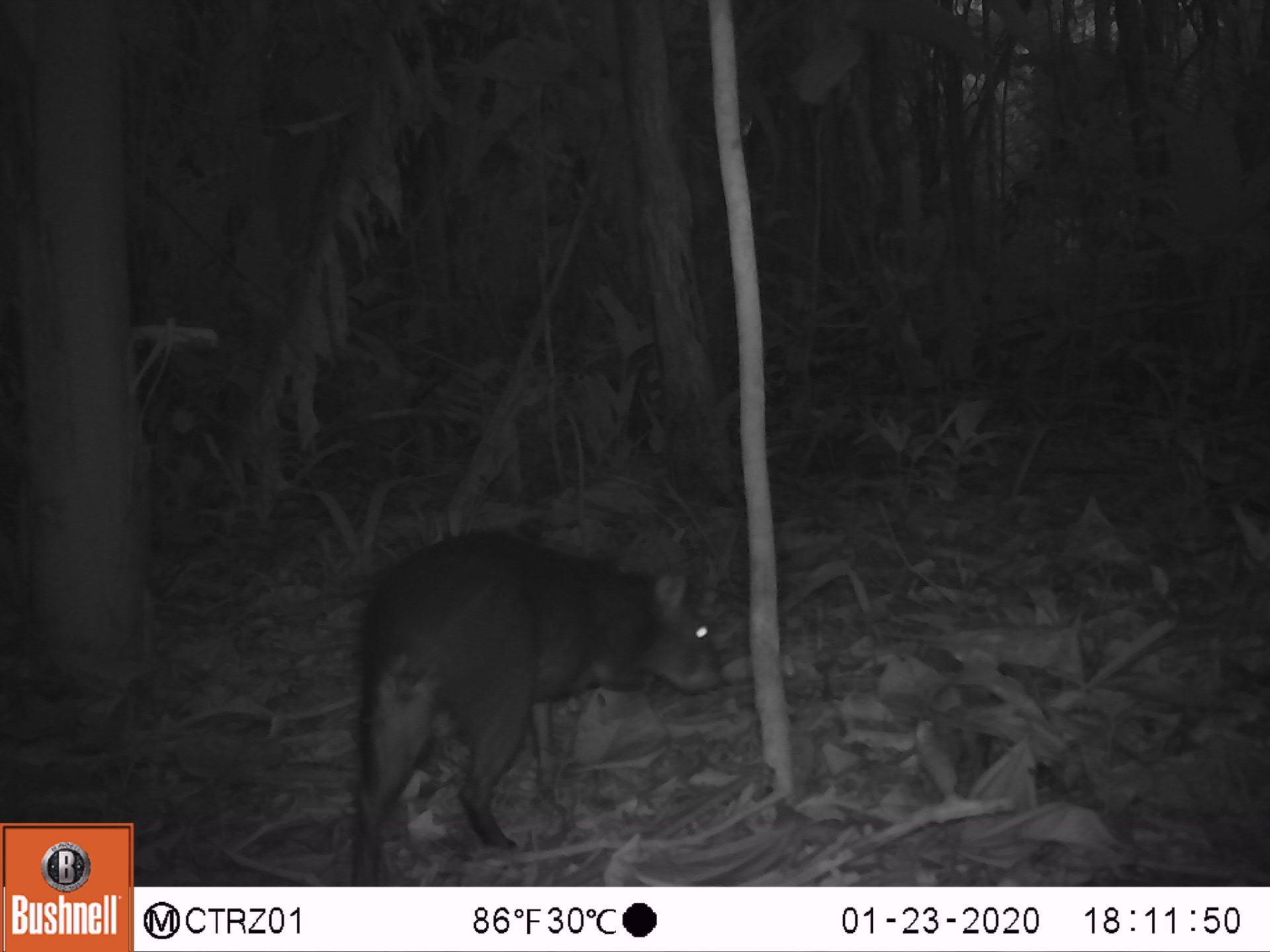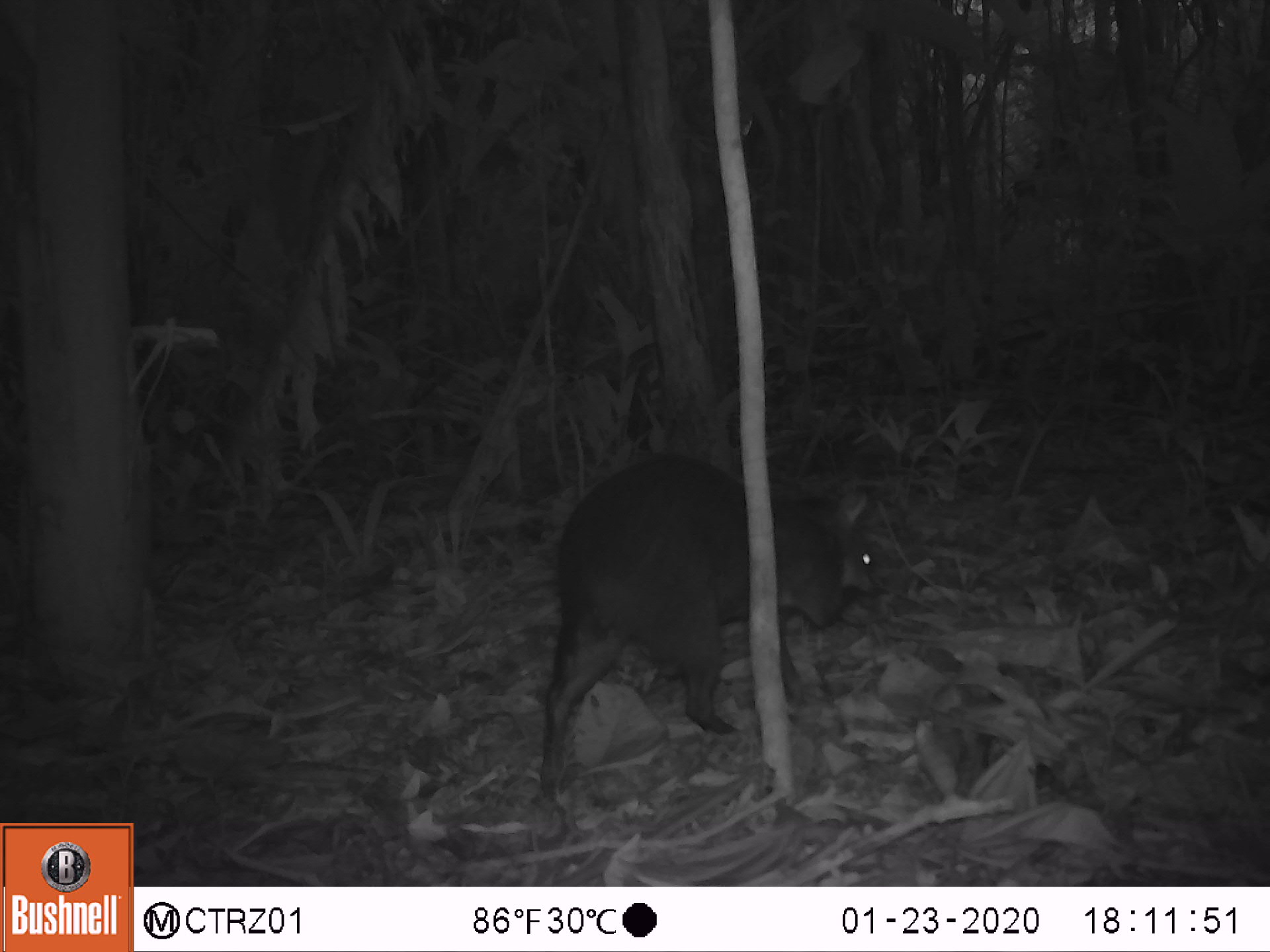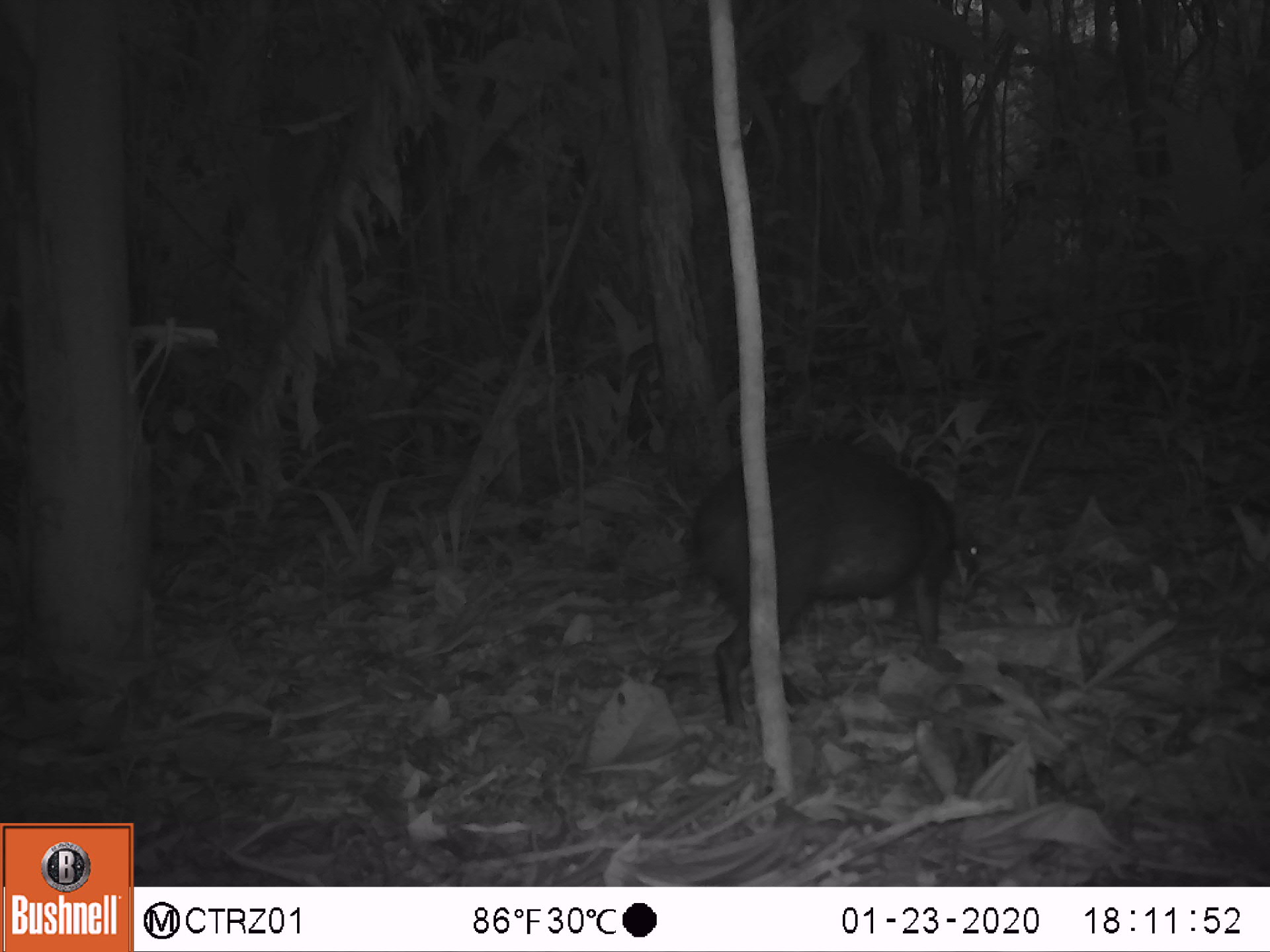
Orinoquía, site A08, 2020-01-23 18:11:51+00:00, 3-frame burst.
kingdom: Animalia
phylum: Chordata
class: Mammalia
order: Rodentia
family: Dasyproctidae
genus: Dasyprocta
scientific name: Dasyprocta fuliginosa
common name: black agouti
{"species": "black agouti (Dasyprocta fuliginosa)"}